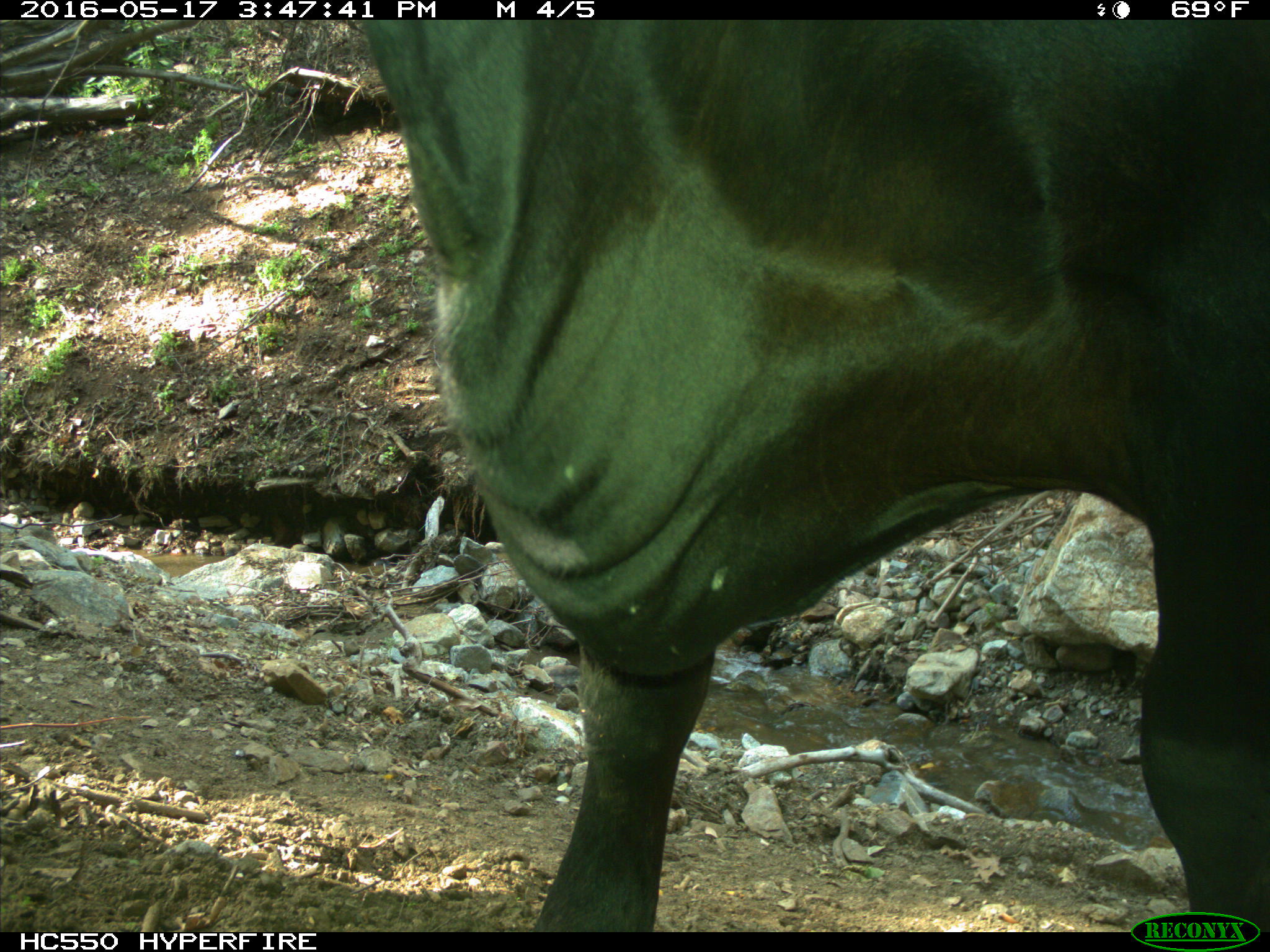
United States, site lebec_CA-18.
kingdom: Animalia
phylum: Chordata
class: Mammalia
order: Artiodactyla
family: Bovidae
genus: Bos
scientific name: Bos taurus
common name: domestic cow